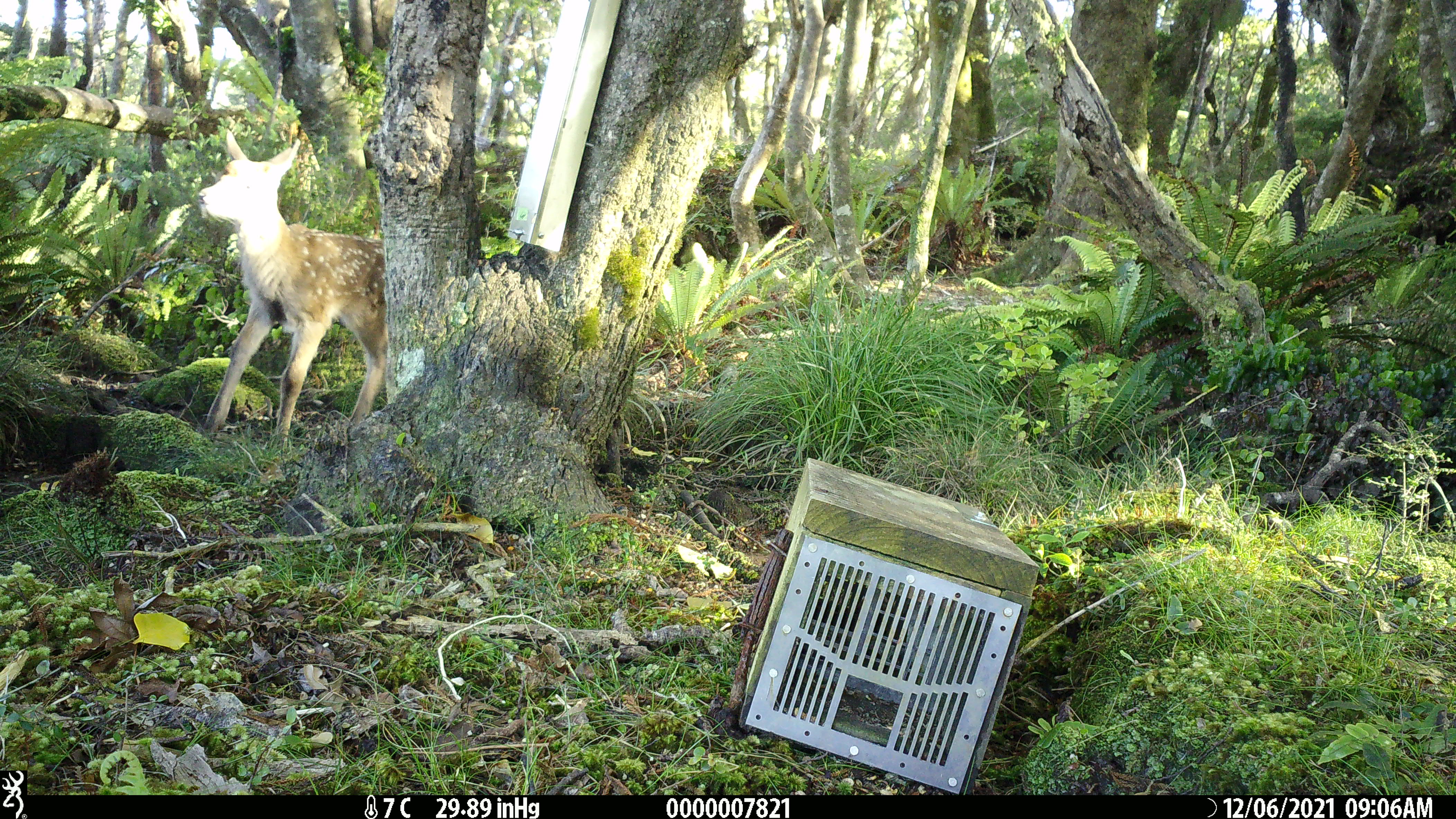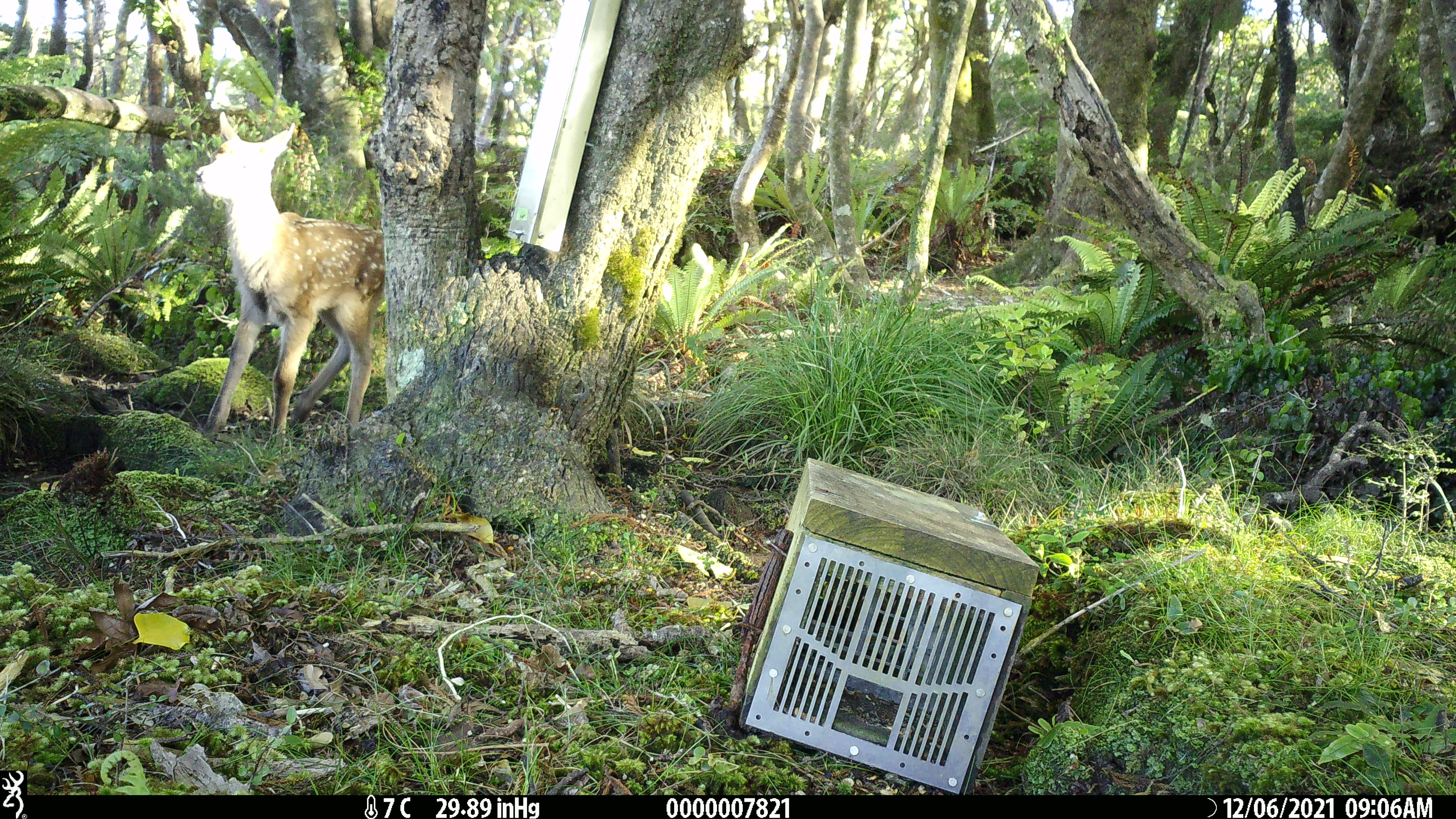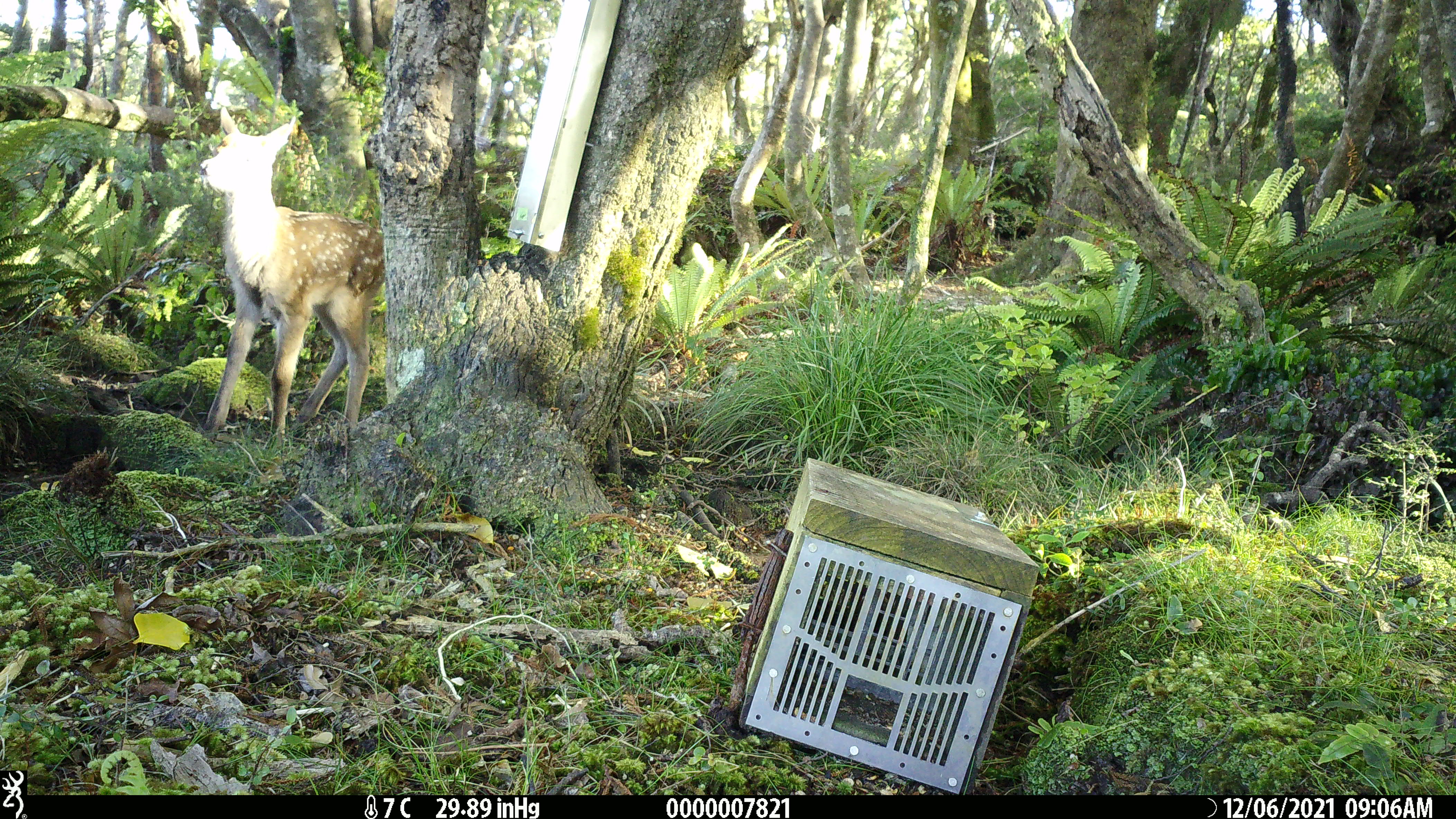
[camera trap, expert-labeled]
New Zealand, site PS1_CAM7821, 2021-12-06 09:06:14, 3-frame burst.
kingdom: Animalia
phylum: Chordata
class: Mammalia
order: Artiodactyla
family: Cervidae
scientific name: Cervidae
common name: deer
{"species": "deer (Cervidae)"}